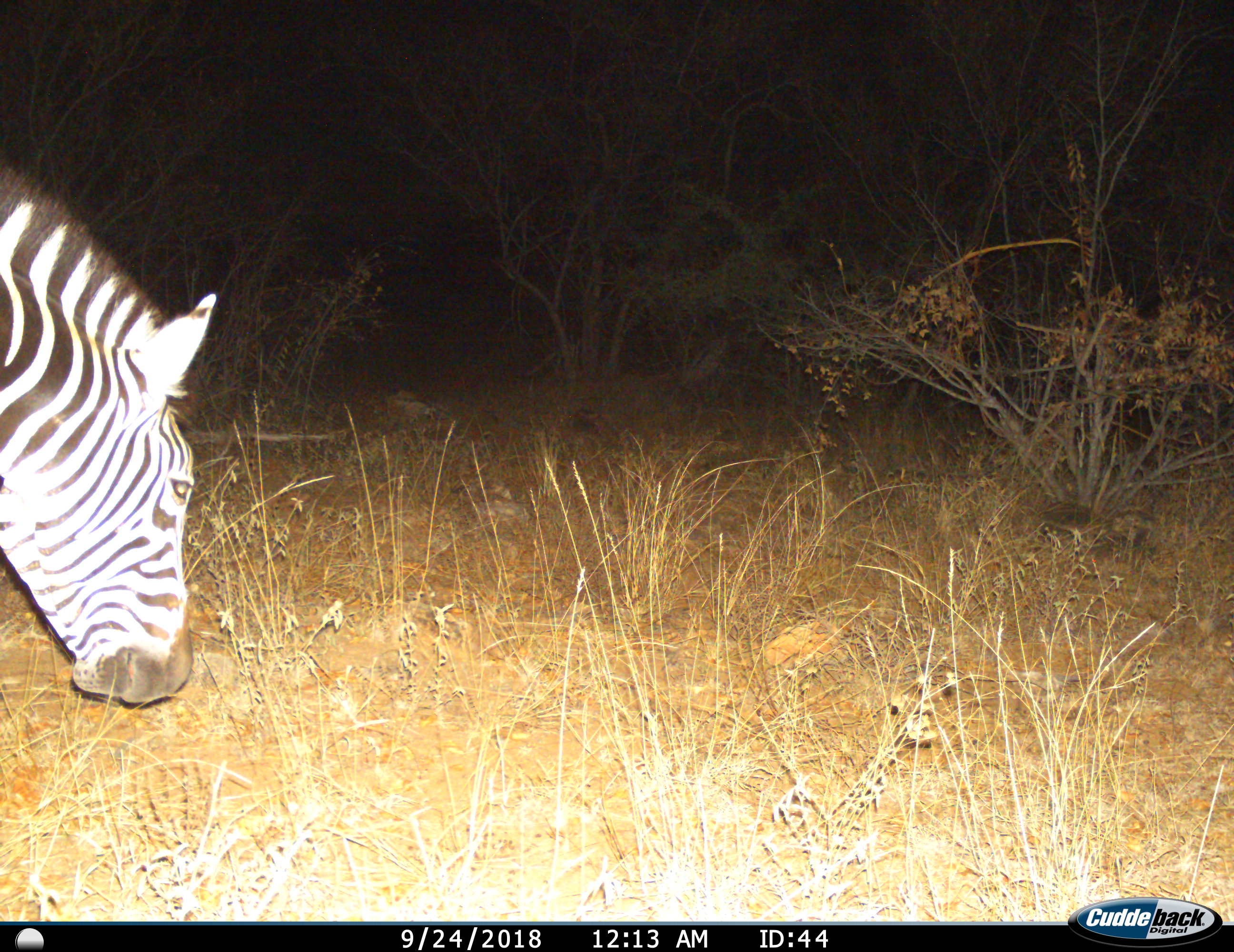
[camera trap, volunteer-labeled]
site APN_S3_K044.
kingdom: Animalia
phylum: Chordata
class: Mammalia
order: Perissodactyla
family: Equidae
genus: Equus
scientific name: Equus quagga burchellii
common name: burchell's zebra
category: zebraburchells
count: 1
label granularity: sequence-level